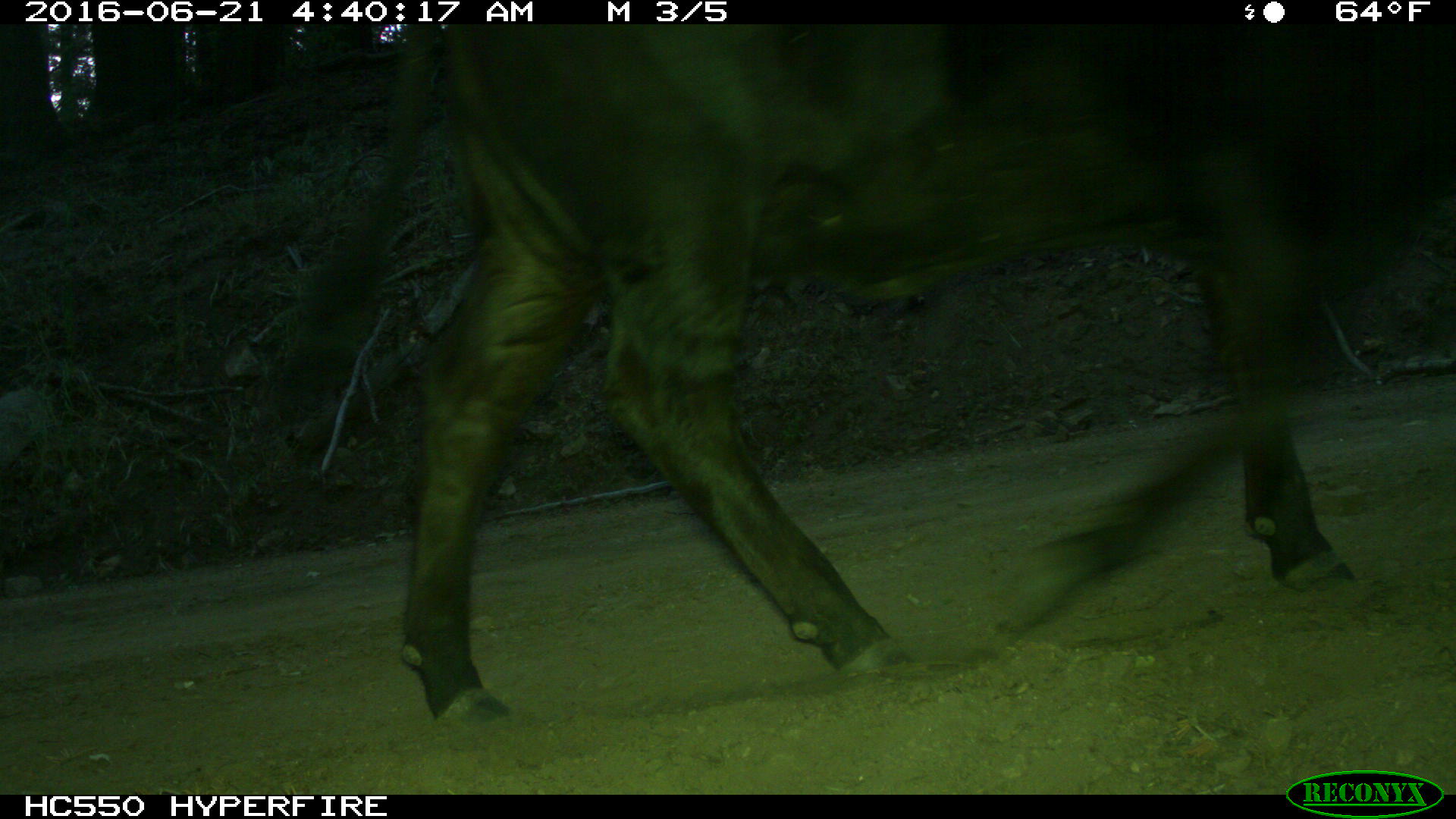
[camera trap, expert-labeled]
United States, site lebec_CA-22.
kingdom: Animalia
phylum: Chordata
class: Mammalia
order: Artiodactyla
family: Bovidae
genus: Bos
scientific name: Bos taurus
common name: domestic cow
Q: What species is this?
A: Bos taurus (domestic cow).